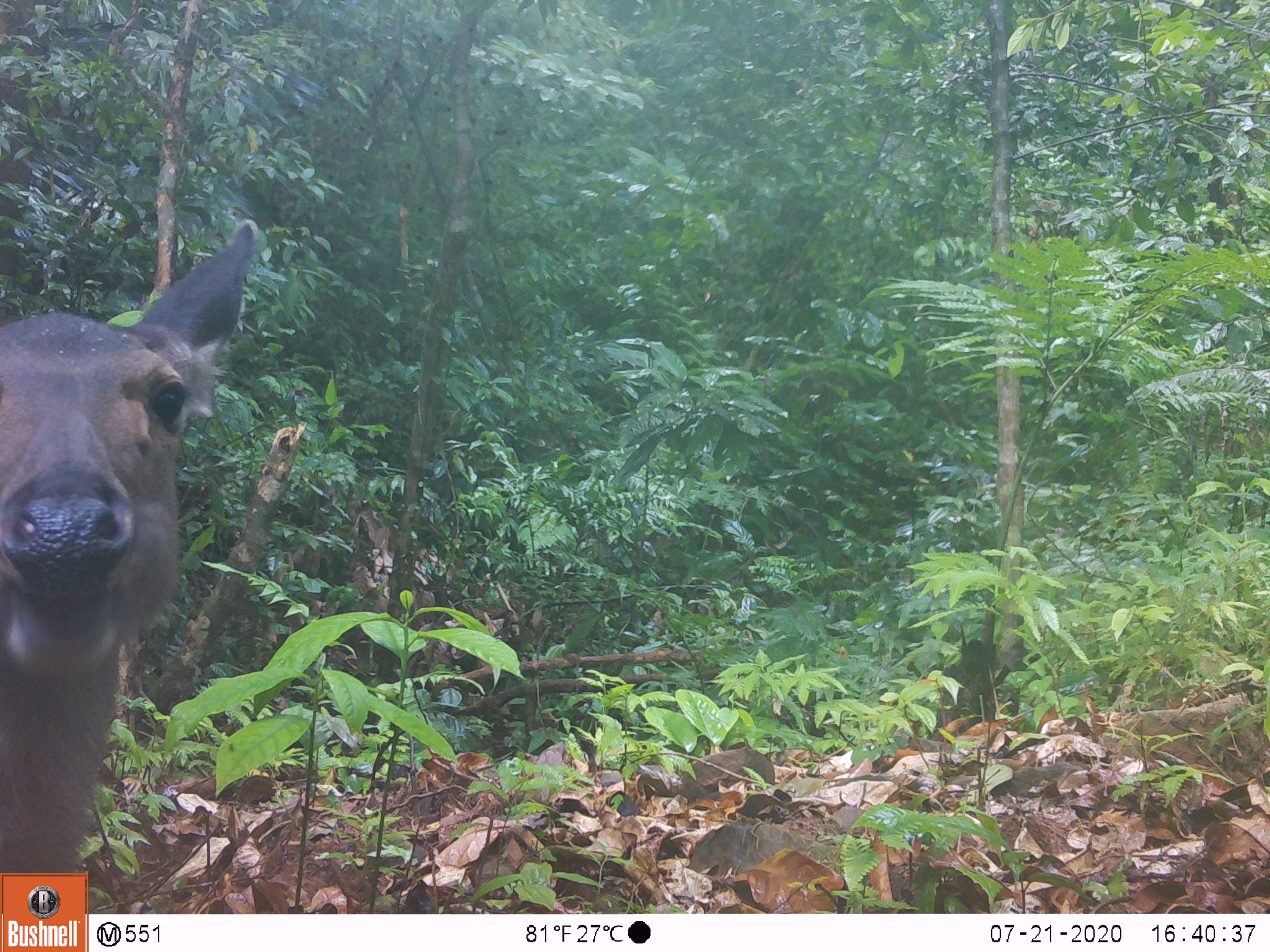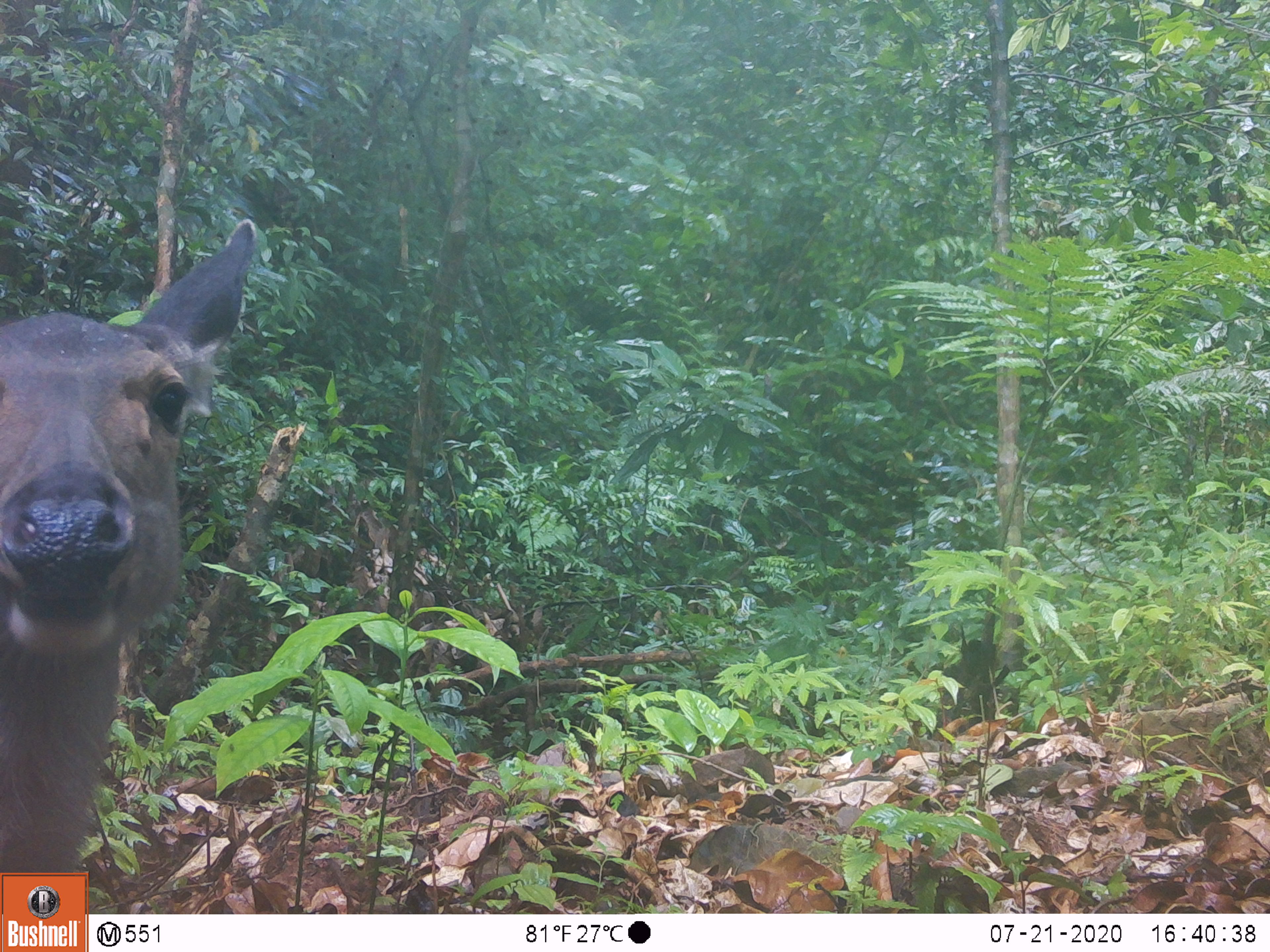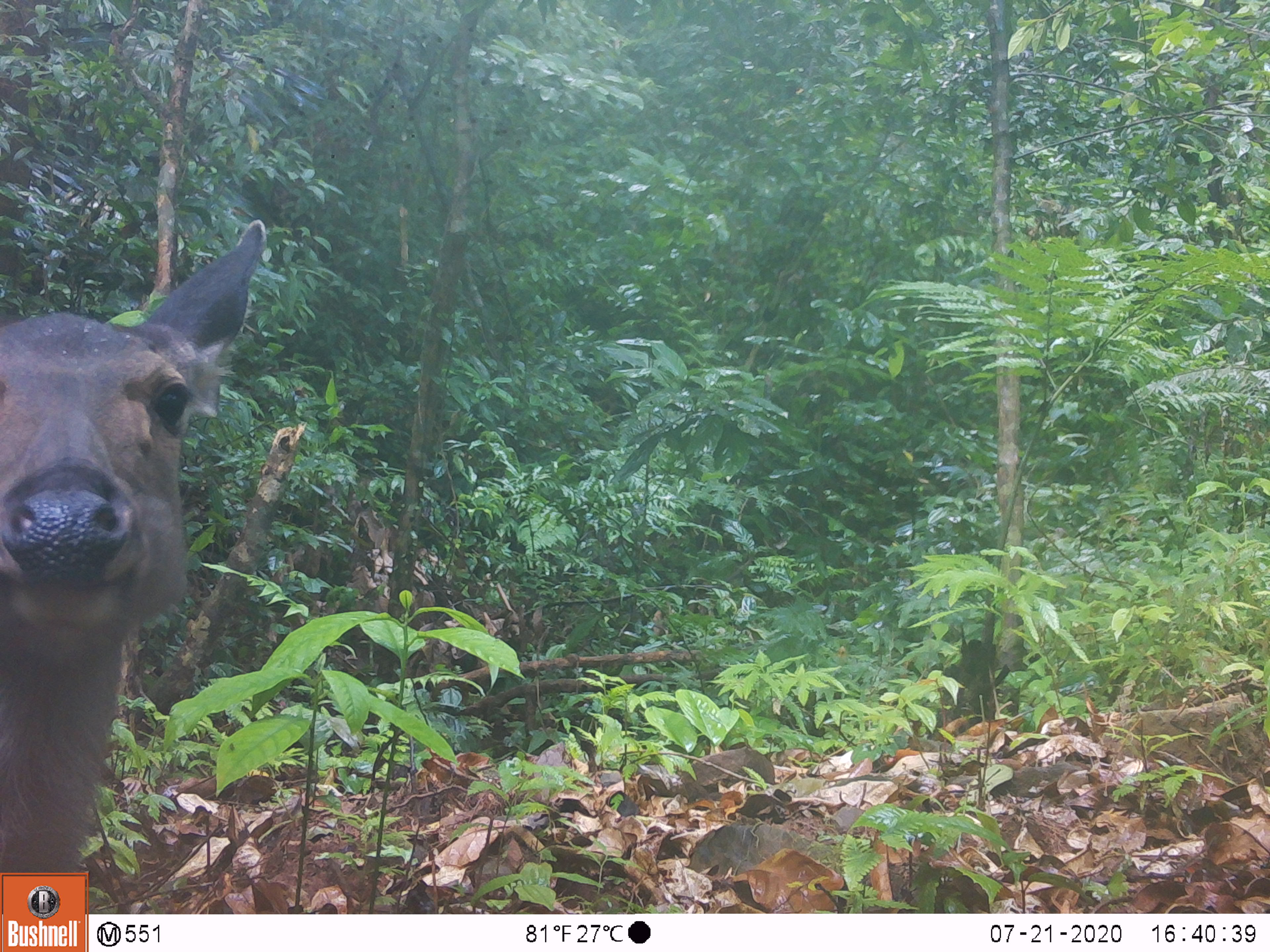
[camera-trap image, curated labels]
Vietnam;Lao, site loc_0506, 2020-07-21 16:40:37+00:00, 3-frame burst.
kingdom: Animalia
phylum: Chordata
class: Mammalia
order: Artiodactyla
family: Cervidae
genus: Rusa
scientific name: Rusa unicolor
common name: sambar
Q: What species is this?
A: Sambar (Rusa unicolor).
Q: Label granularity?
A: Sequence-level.